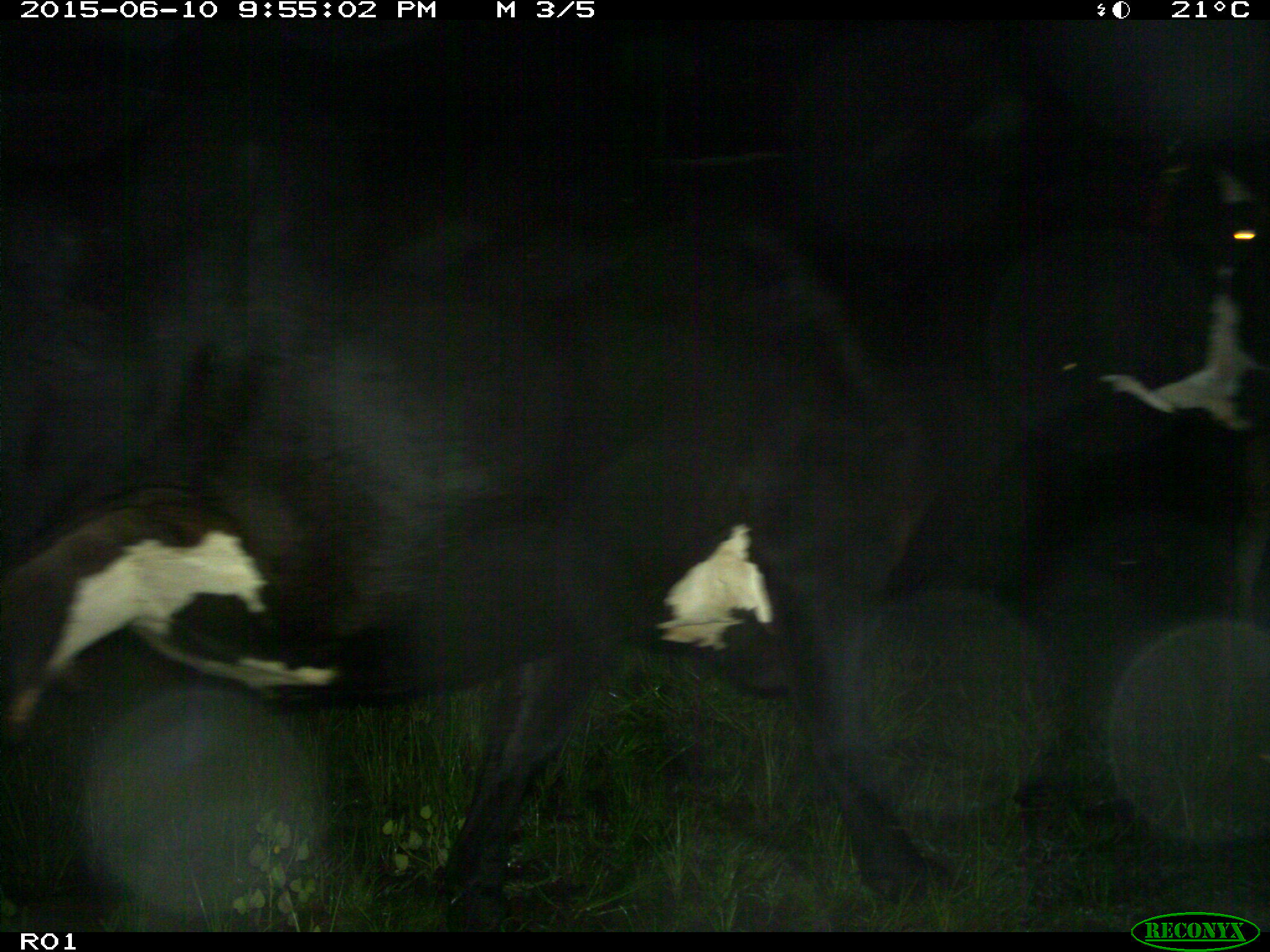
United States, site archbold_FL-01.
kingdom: Animalia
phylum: Chordata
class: Mammalia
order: Artiodactyla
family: Bovidae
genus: Bos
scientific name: Bos taurus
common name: domestic cow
Bos taurus (domestic cow).